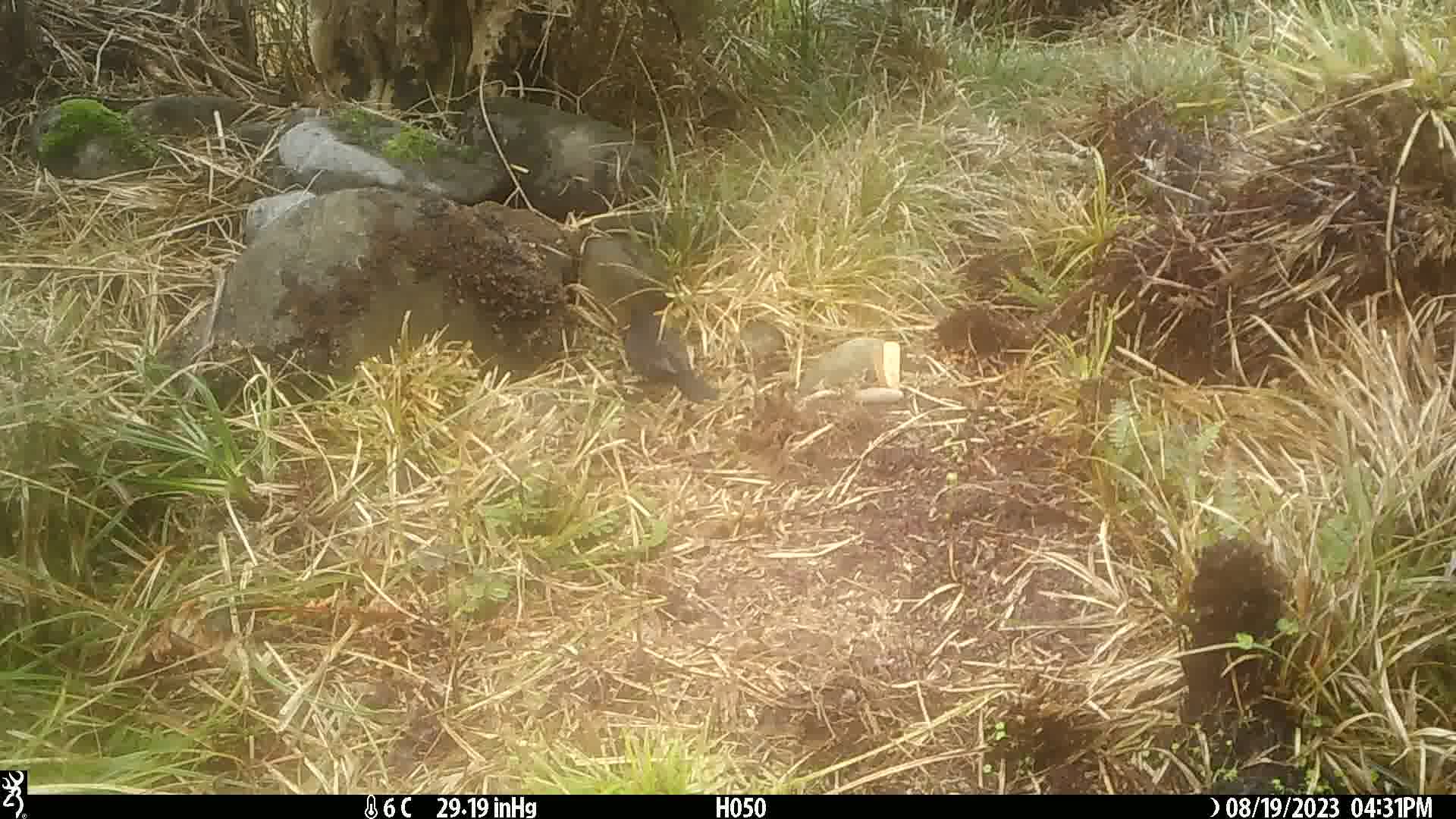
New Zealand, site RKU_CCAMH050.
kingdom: Animalia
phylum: Chordata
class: Aves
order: Passeriformes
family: Turdidae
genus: Turdus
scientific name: Turdus merula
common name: eurasian blackbird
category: blackbird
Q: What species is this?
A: Blackbird (eurasian blackbird) (Turdus merula).